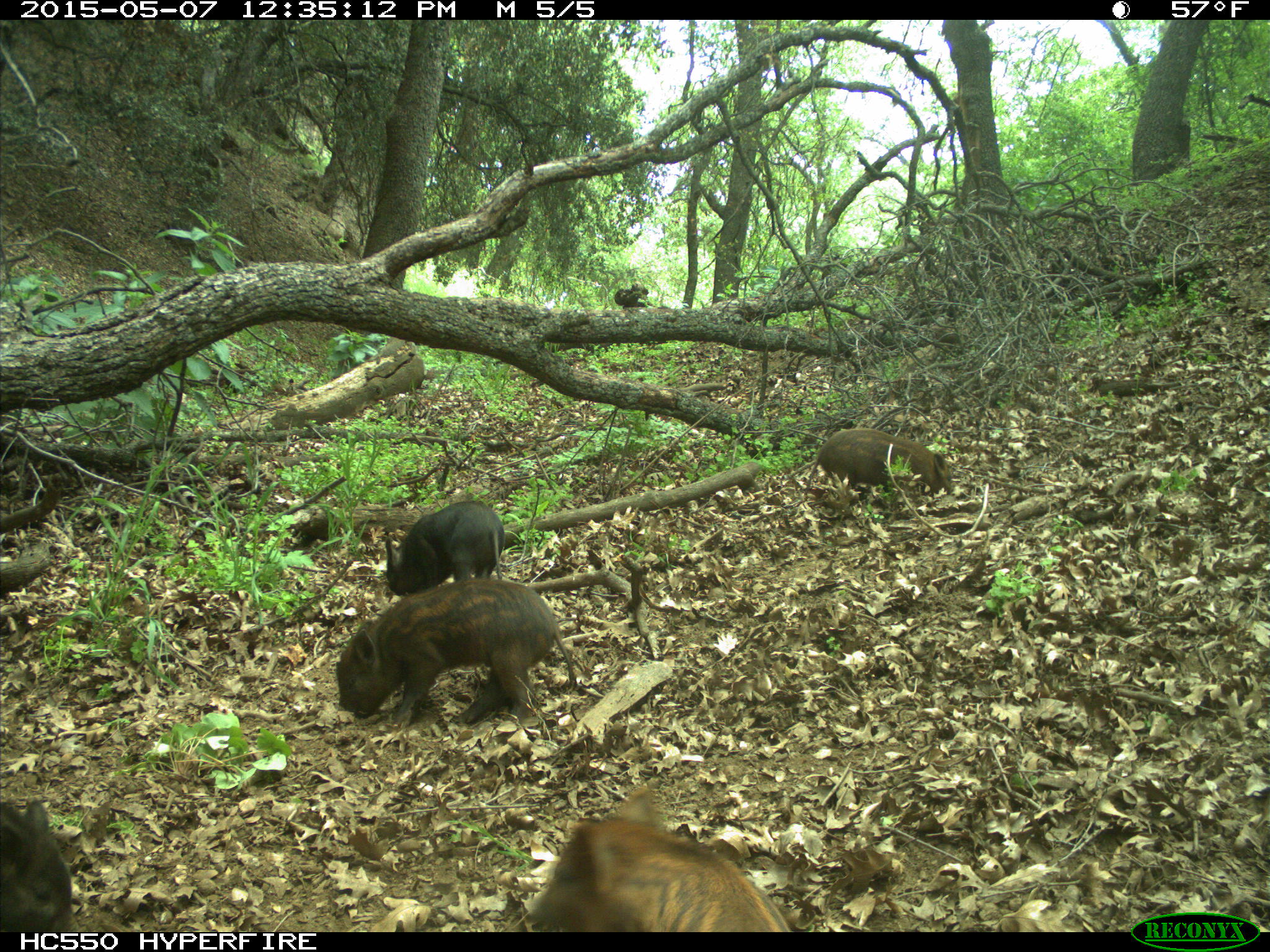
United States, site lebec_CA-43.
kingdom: Animalia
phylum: Chordata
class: Mammalia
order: Artiodactyla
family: Suidae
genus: Sus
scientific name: Sus scrofa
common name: wild boar